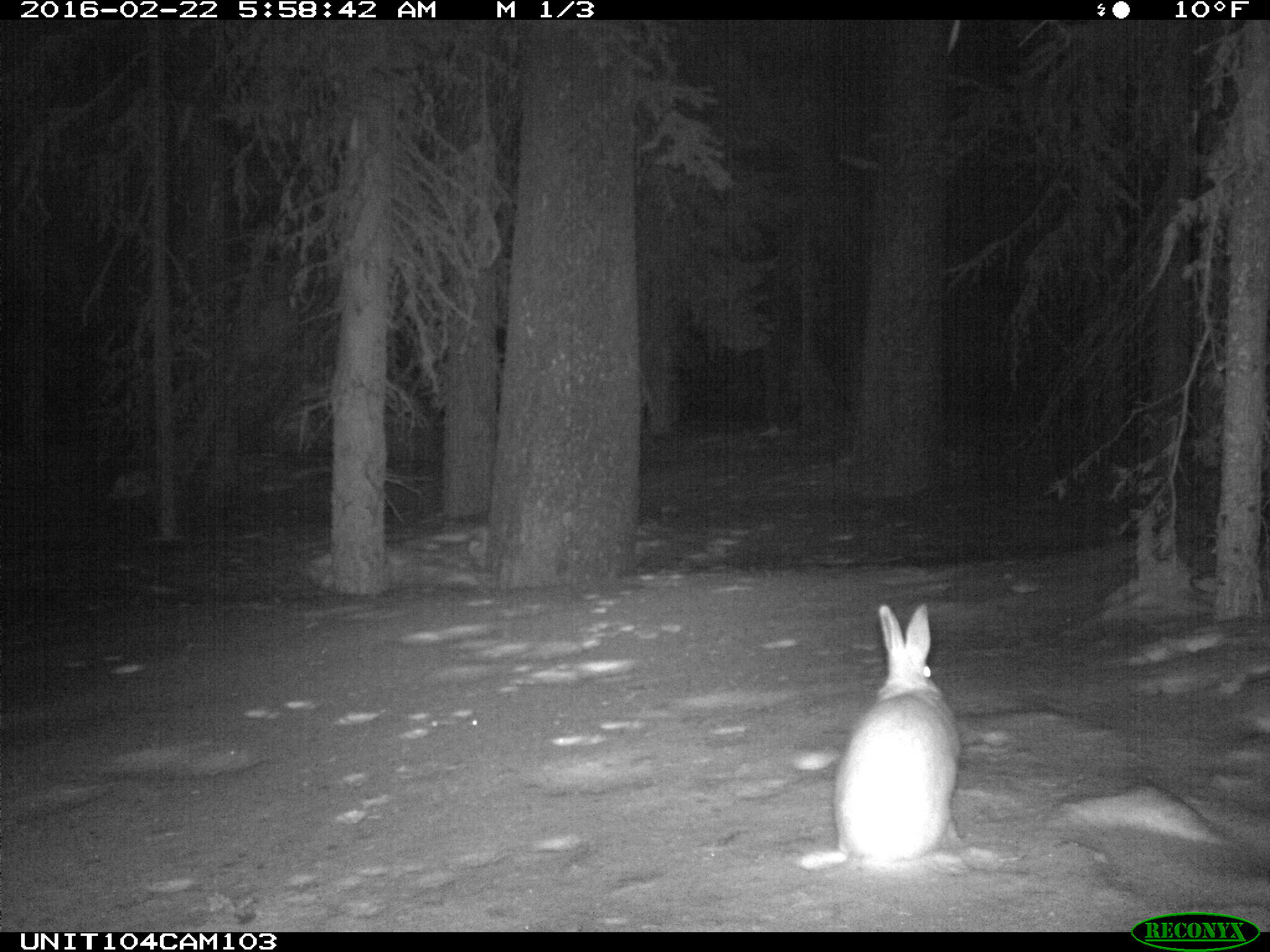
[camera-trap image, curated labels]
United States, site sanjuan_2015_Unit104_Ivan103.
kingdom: Animalia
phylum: Chordata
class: Mammalia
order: Lagomorpha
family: Leporidae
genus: Lepus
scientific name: Lepus americanus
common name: snowshoe hare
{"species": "Lepus americanus (snowshoe hare)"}